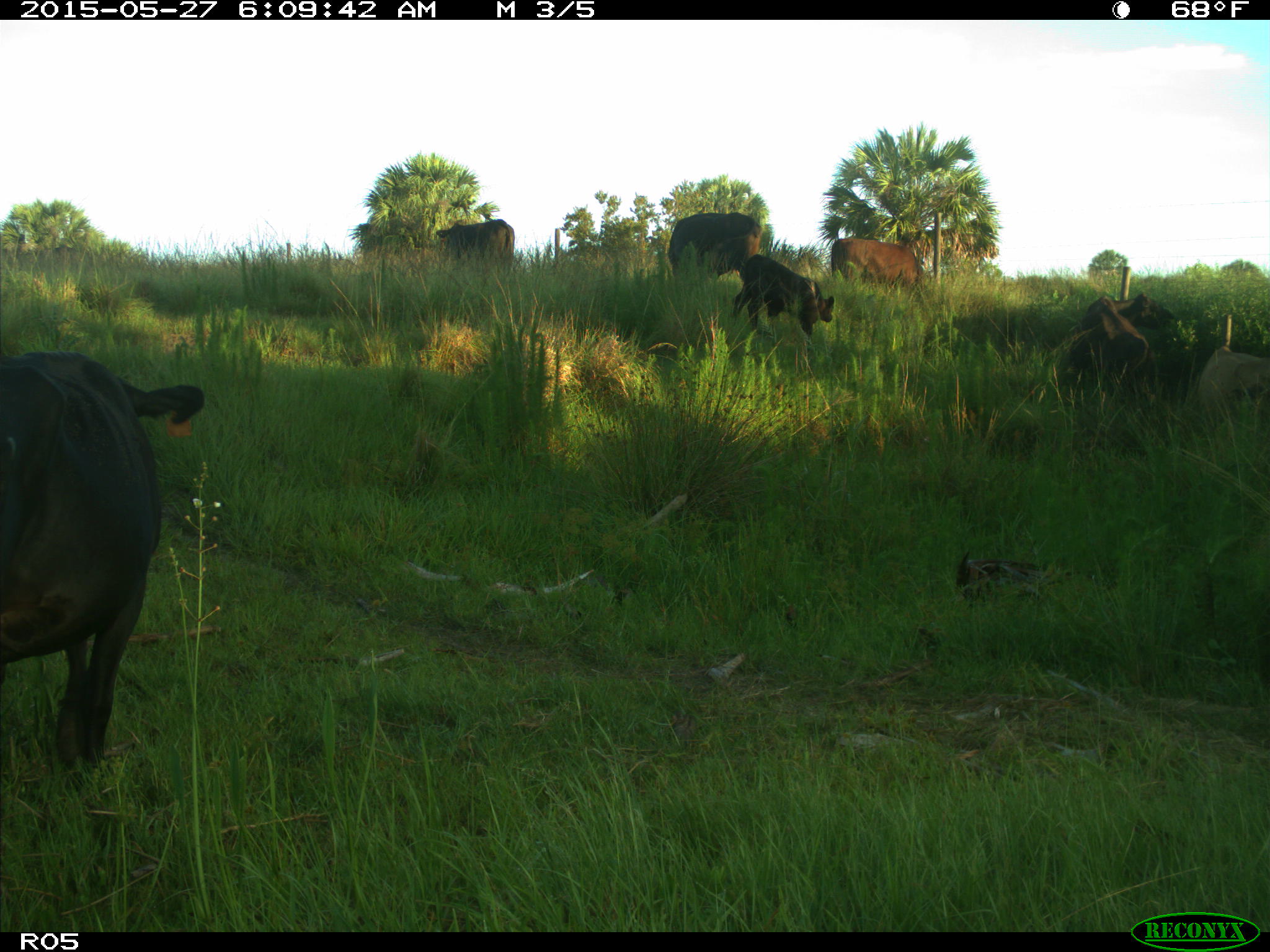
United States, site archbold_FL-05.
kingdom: Animalia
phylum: Chordata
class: Mammalia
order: Artiodactyla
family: Bovidae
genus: Bos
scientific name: Bos taurus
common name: domestic cow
Bos taurus (domestic cow).